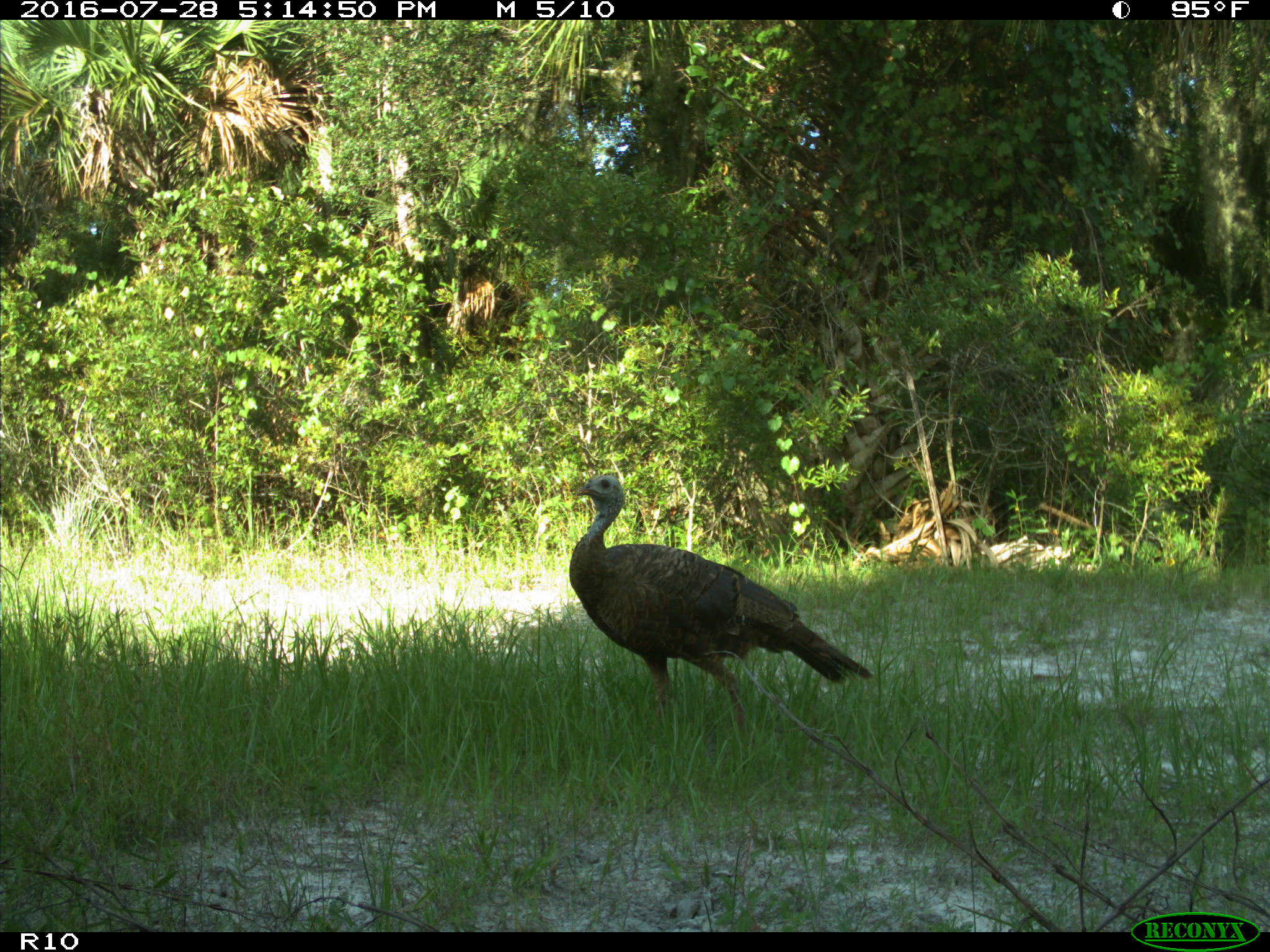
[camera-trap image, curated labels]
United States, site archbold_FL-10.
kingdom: Animalia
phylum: Chordata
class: Aves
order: Galliformes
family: Phasianidae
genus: Meleagris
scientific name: Meleagris gallopavo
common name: wild turkey